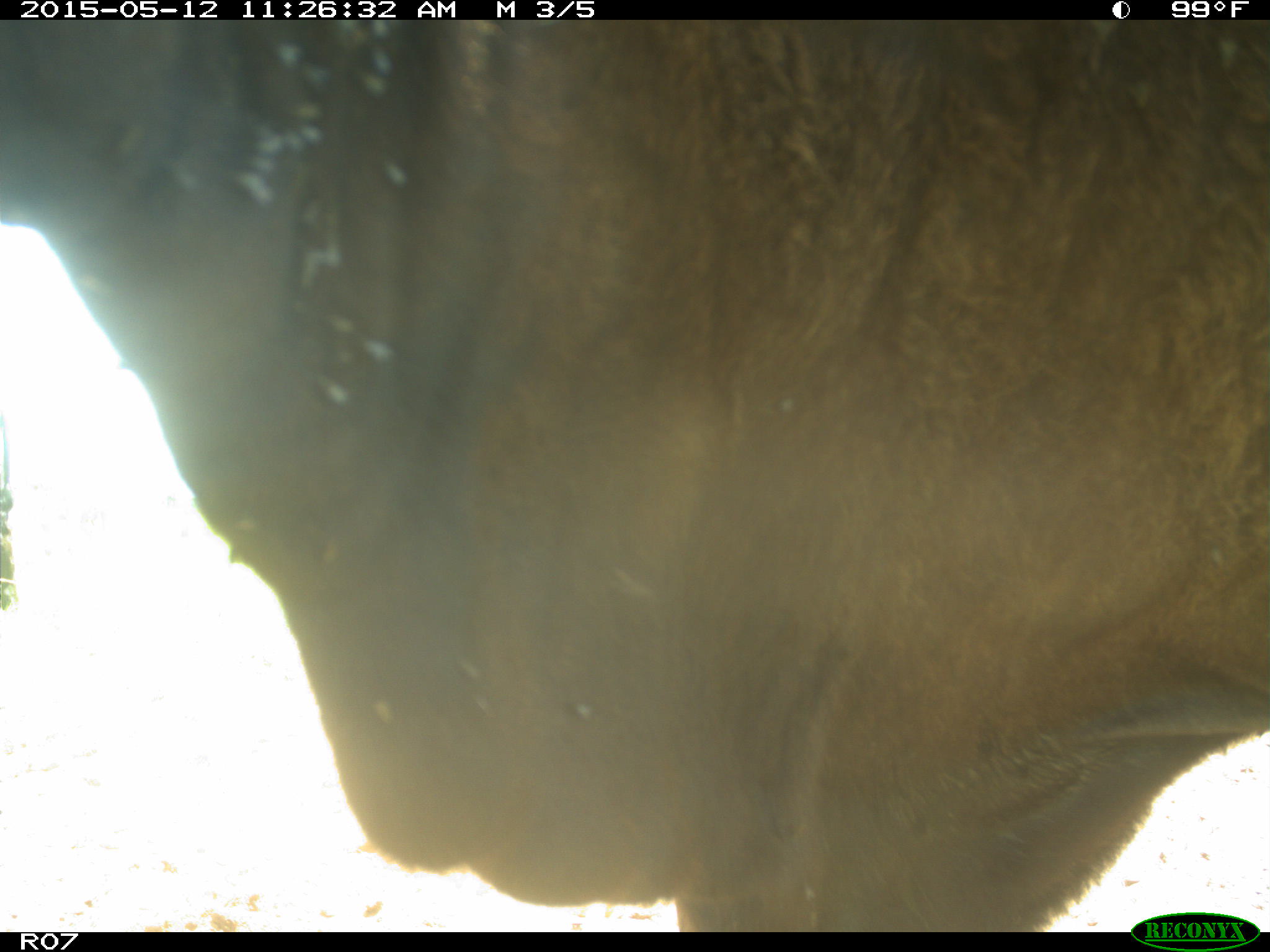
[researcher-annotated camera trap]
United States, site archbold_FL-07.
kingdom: Animalia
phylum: Chordata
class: Mammalia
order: Artiodactyla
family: Bovidae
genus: Bos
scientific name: Bos taurus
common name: domestic cow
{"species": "Bos taurus (domestic cow)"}